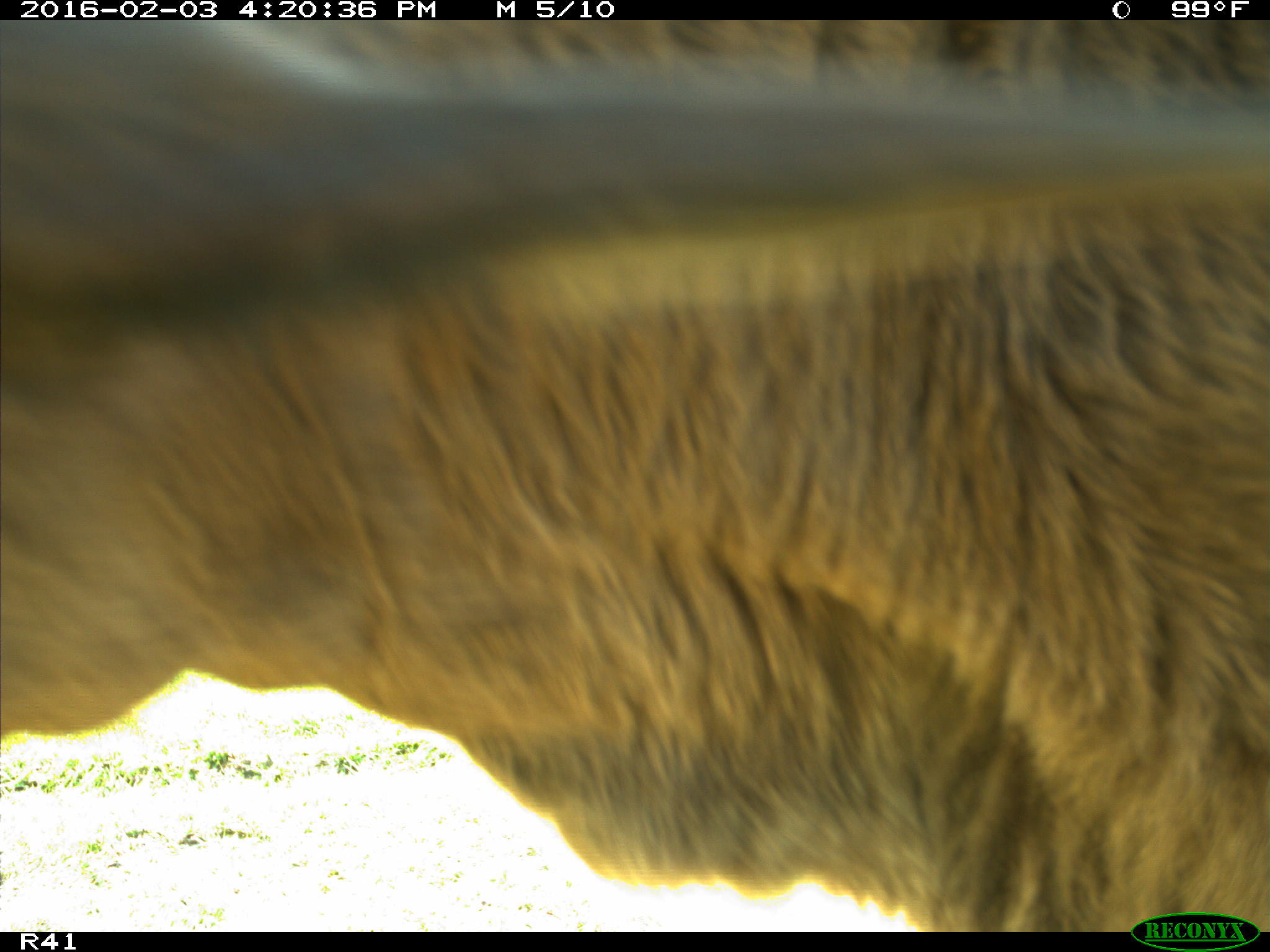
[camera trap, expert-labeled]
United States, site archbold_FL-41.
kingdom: Animalia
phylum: Chordata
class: Mammalia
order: Artiodactyla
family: Bovidae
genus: Bos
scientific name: Bos taurus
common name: domestic cow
Bos taurus (domestic cow).